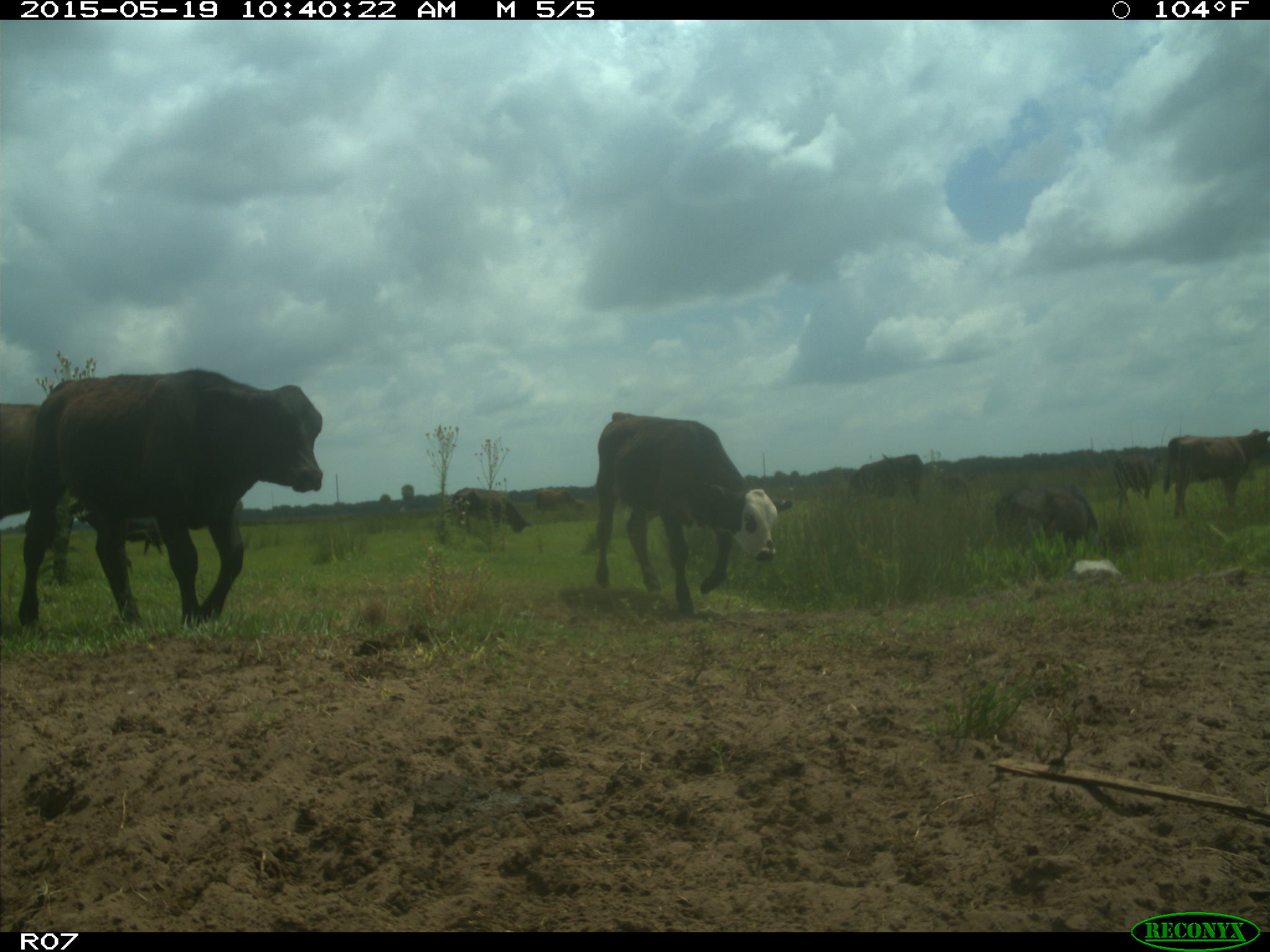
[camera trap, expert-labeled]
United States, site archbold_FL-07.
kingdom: Animalia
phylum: Chordata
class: Mammalia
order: Artiodactyla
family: Bovidae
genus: Bos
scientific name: Bos taurus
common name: domestic cow